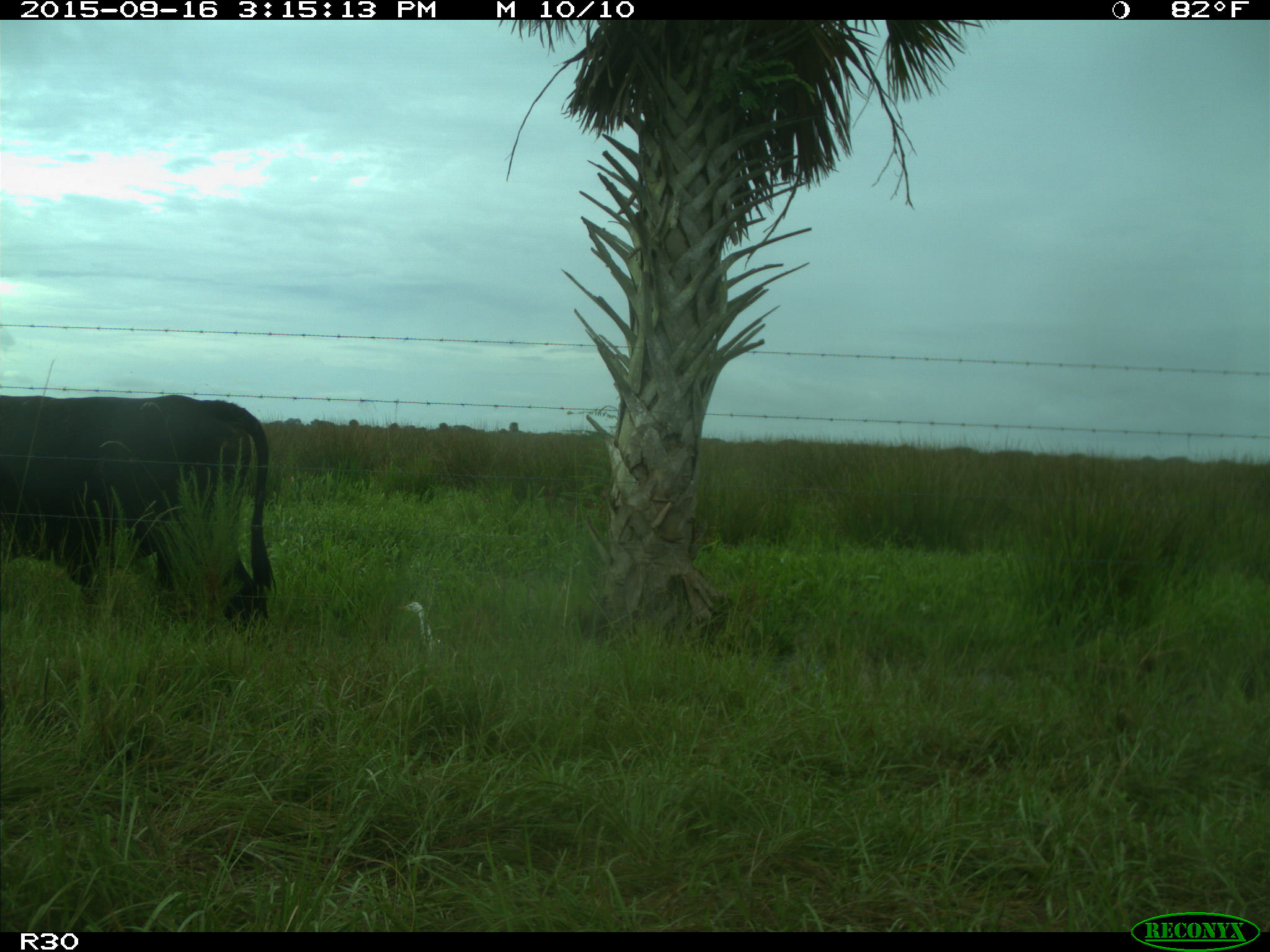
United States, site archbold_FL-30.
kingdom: Animalia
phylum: Chordata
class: Mammalia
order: Artiodactyla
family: Bovidae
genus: Bos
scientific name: Bos taurus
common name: domestic cow